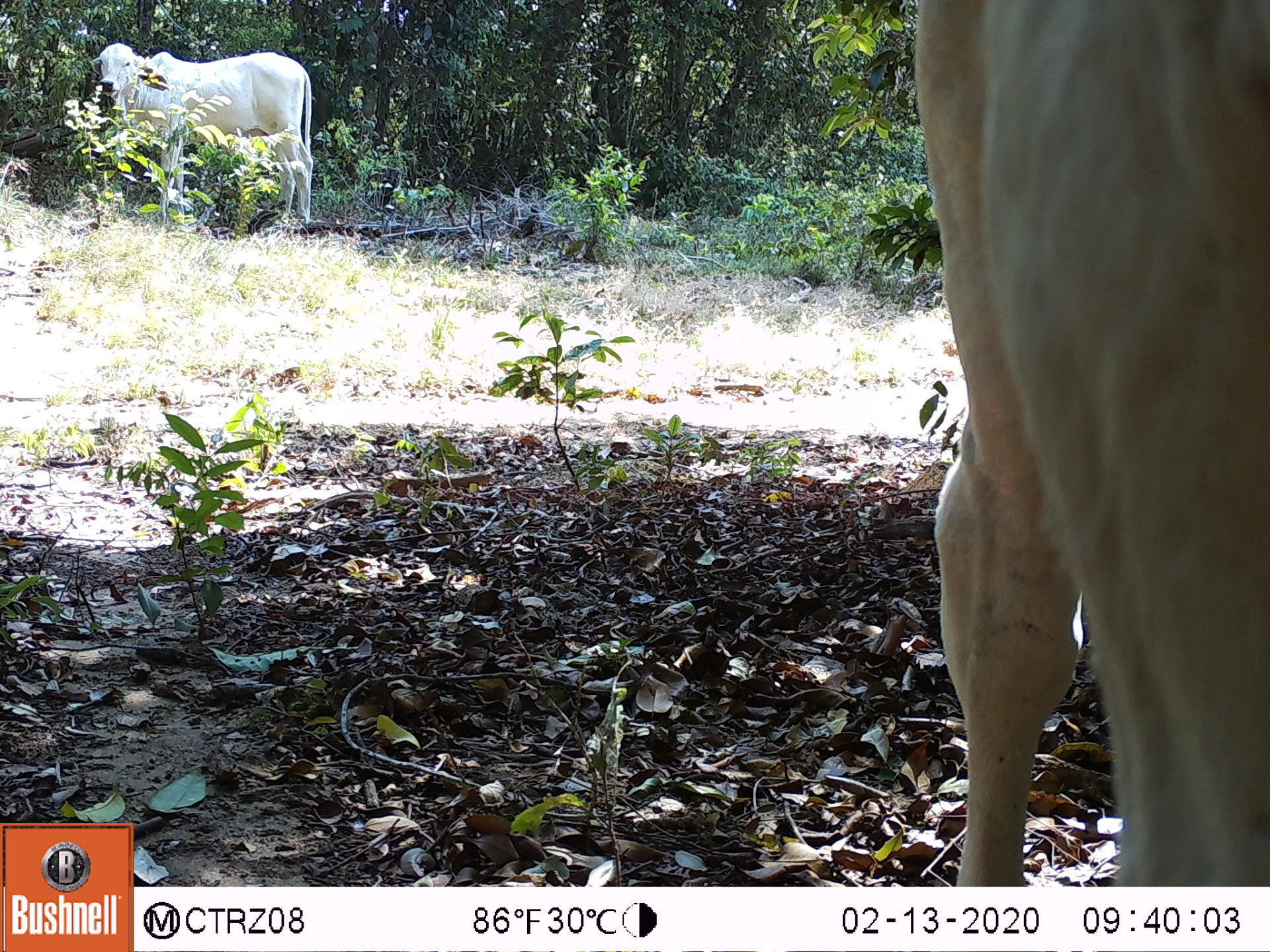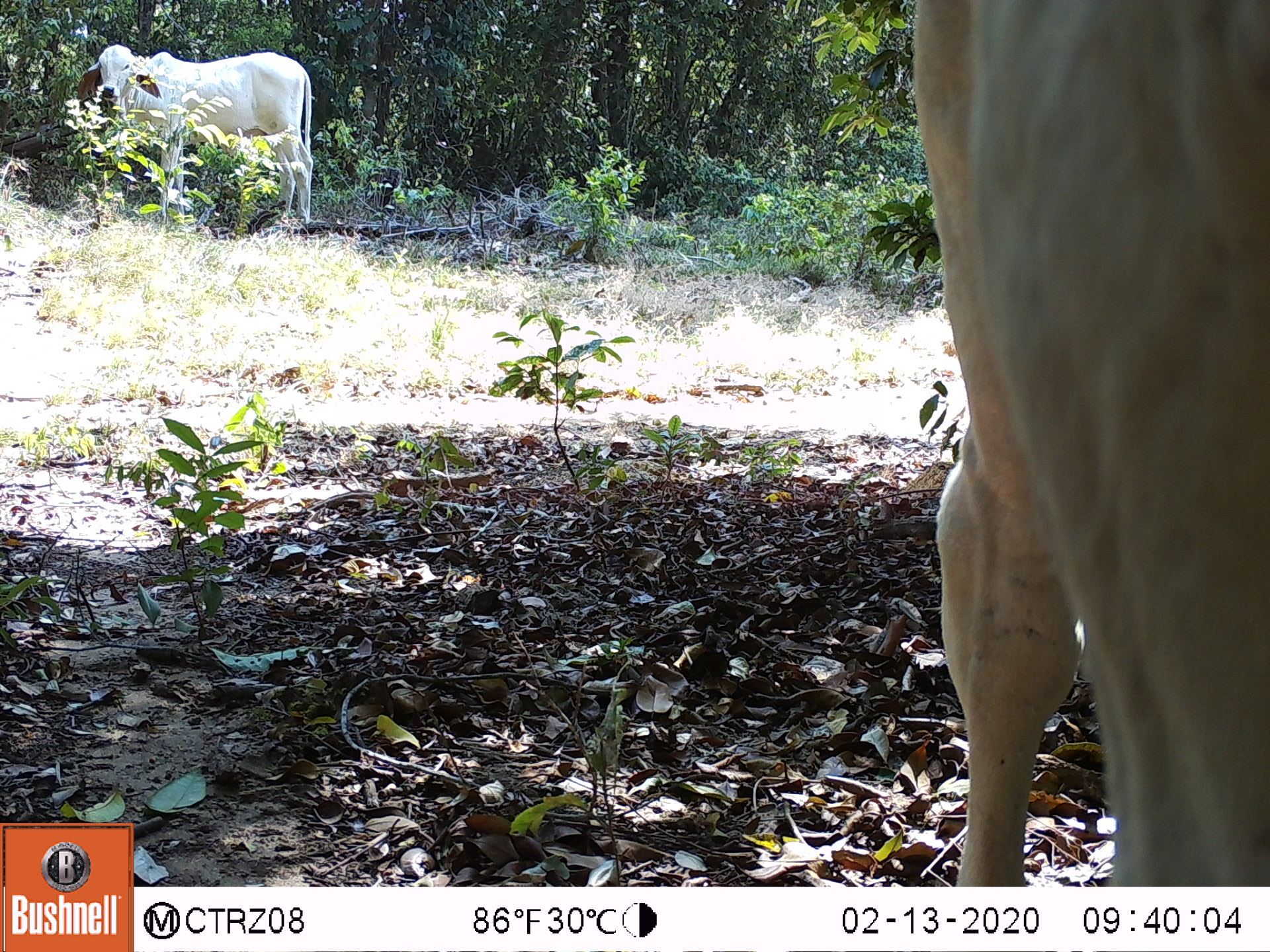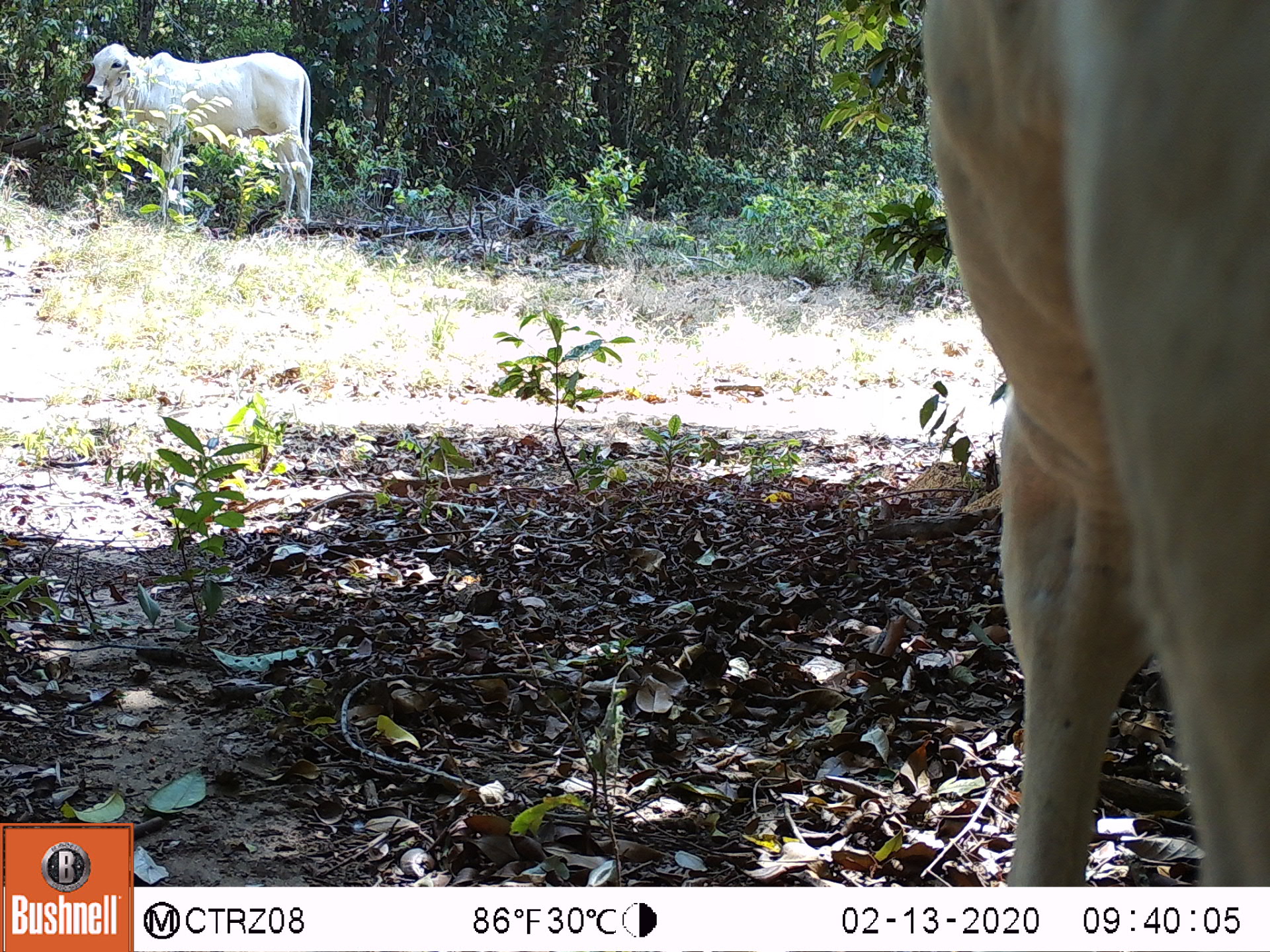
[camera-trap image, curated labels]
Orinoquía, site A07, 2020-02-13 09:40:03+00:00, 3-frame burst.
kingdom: Animalia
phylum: Chordata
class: Mammalia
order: Artiodactyla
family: Bovidae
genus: Bos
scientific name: Bos taurus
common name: cow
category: cattle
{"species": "cattle (cow) (Bos taurus)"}